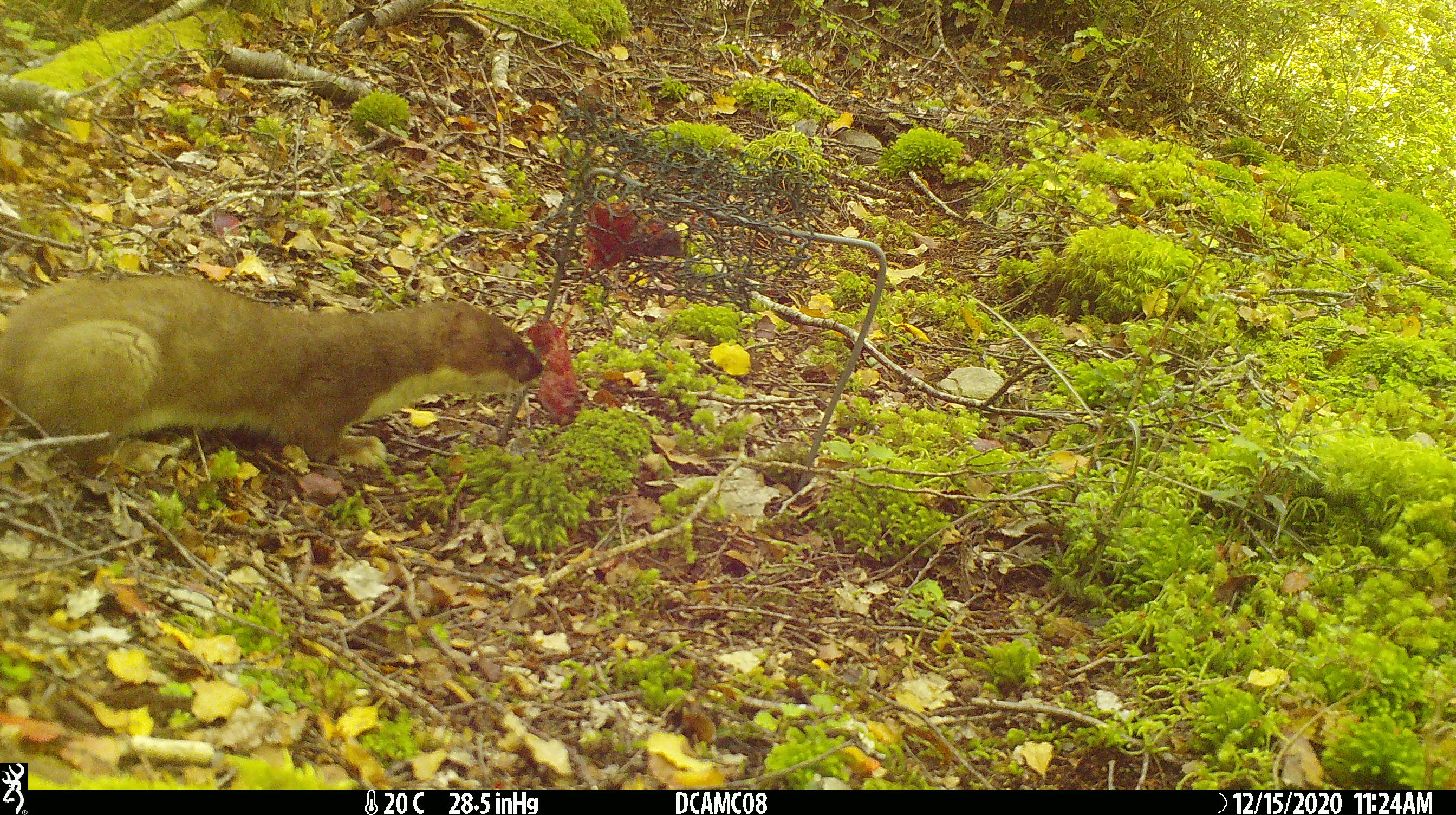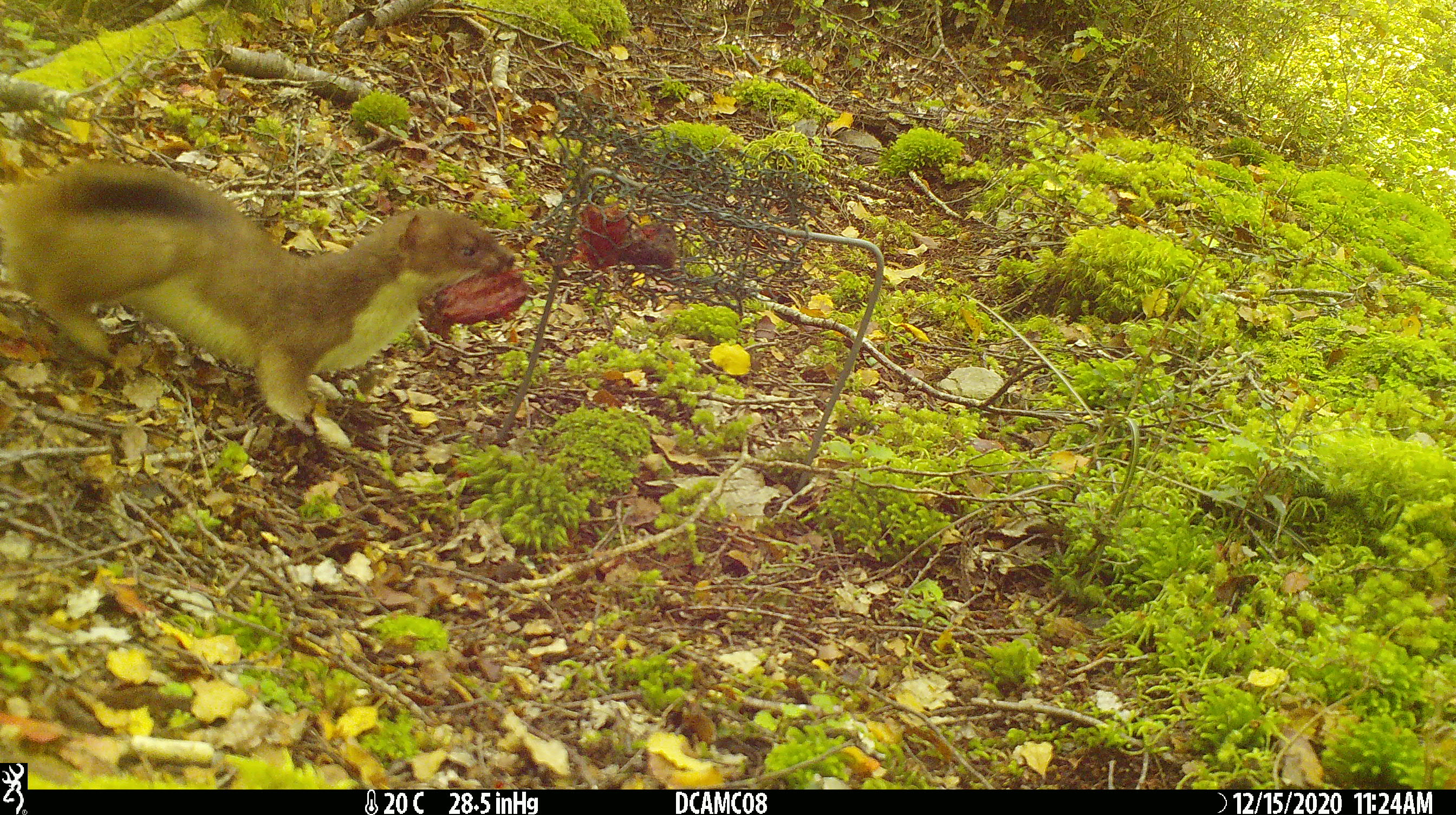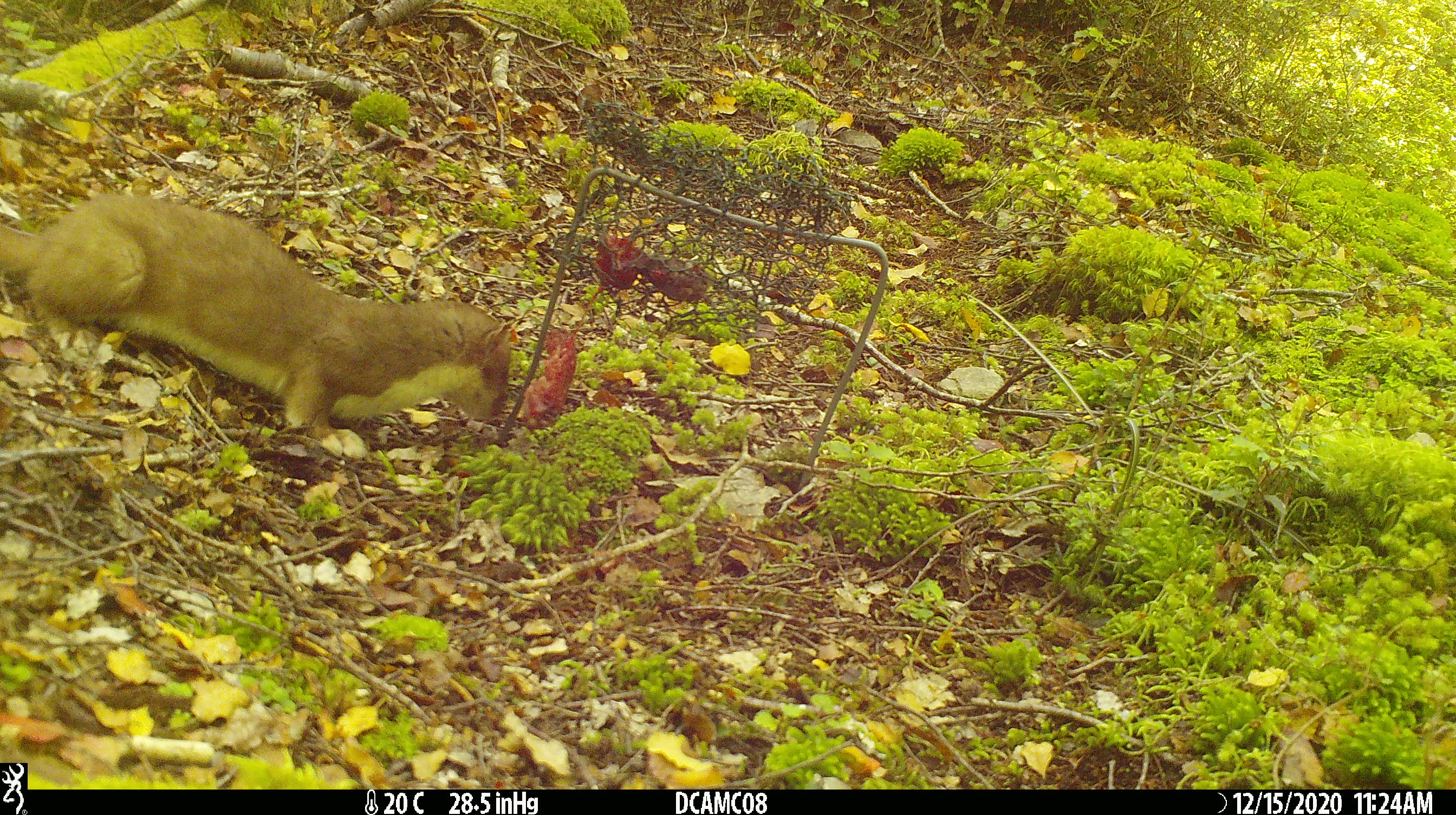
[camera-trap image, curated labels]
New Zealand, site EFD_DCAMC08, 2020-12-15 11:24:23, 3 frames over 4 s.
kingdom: Animalia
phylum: Chordata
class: Mammalia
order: Carnivora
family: Mustelidae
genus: Mustela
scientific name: Mustela erminea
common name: stoat